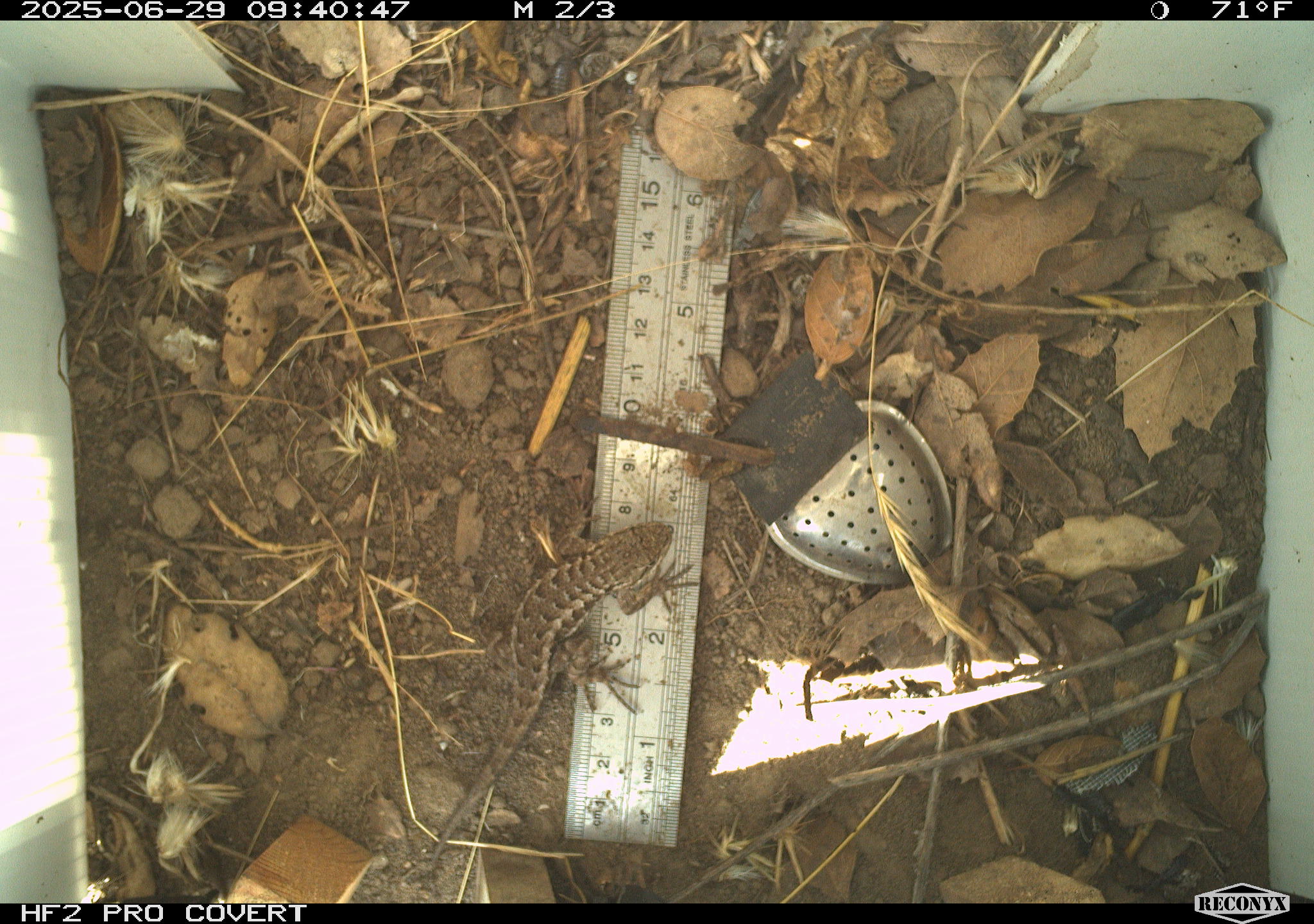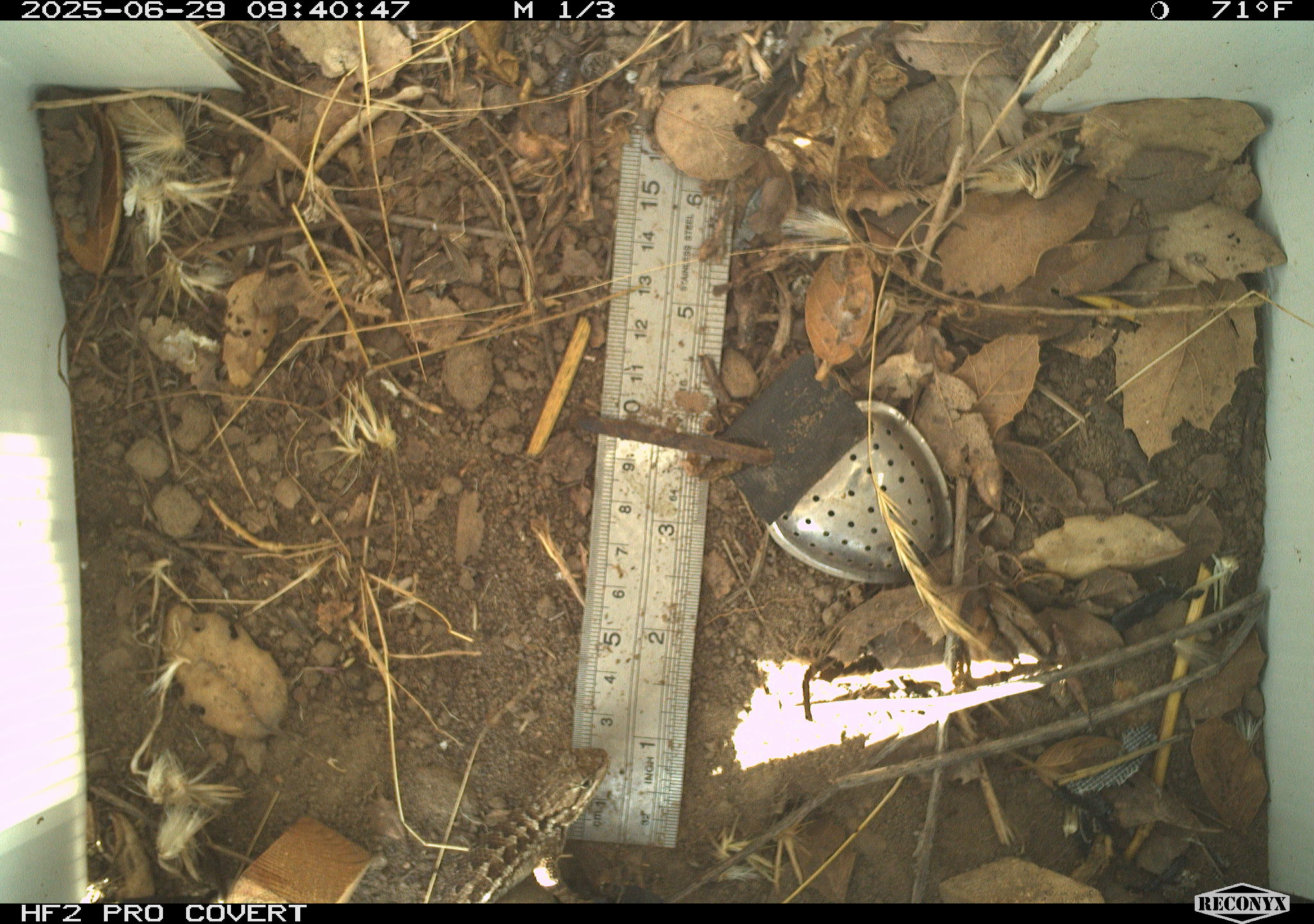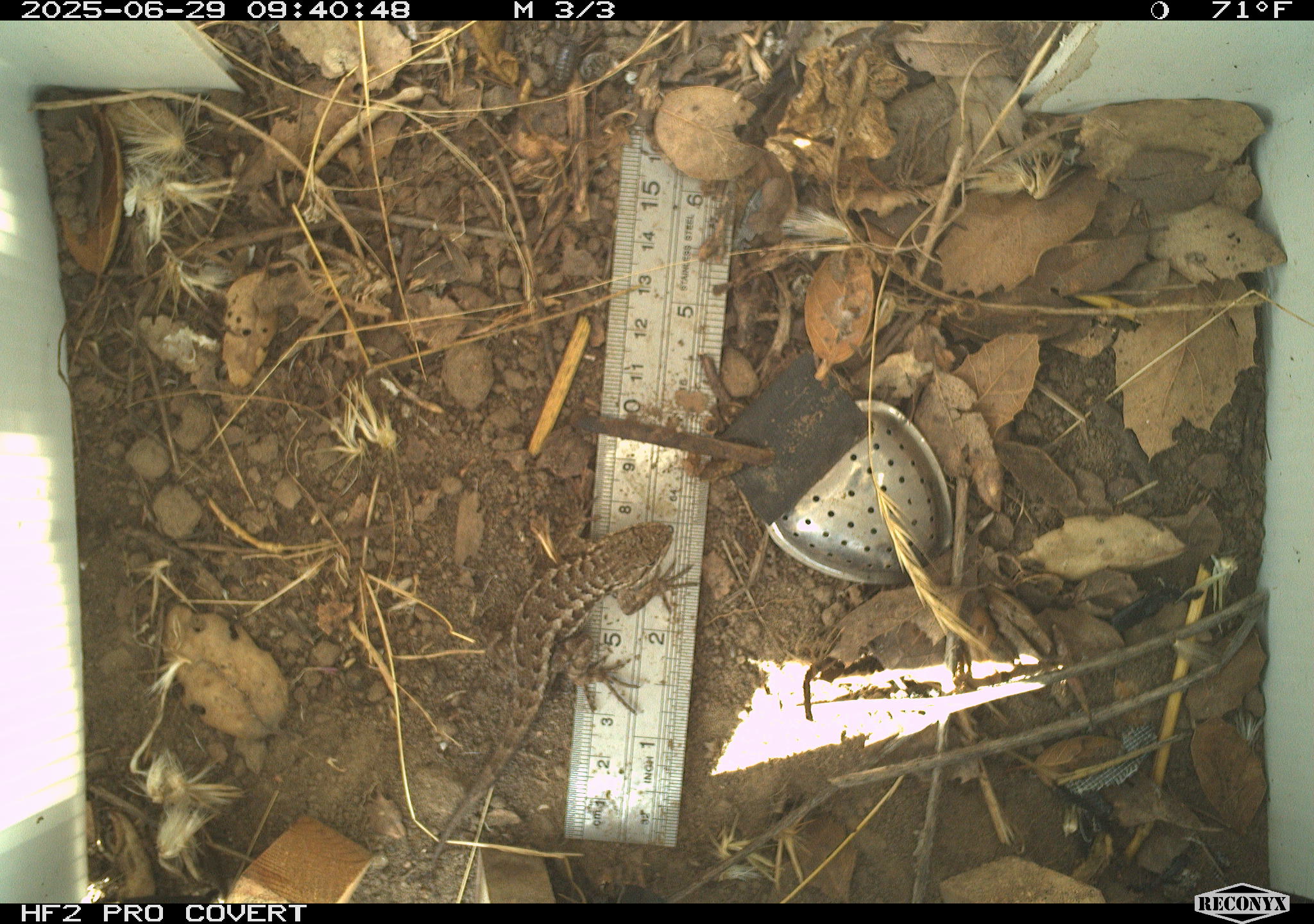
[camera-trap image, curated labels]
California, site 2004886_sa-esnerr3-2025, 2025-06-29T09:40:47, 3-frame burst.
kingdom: Animalia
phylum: Chordata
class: Reptilia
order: Squamata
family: Phrynosomatidae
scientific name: Phrynosomatidae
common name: north american spiny lizards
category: sceloporus/uta species